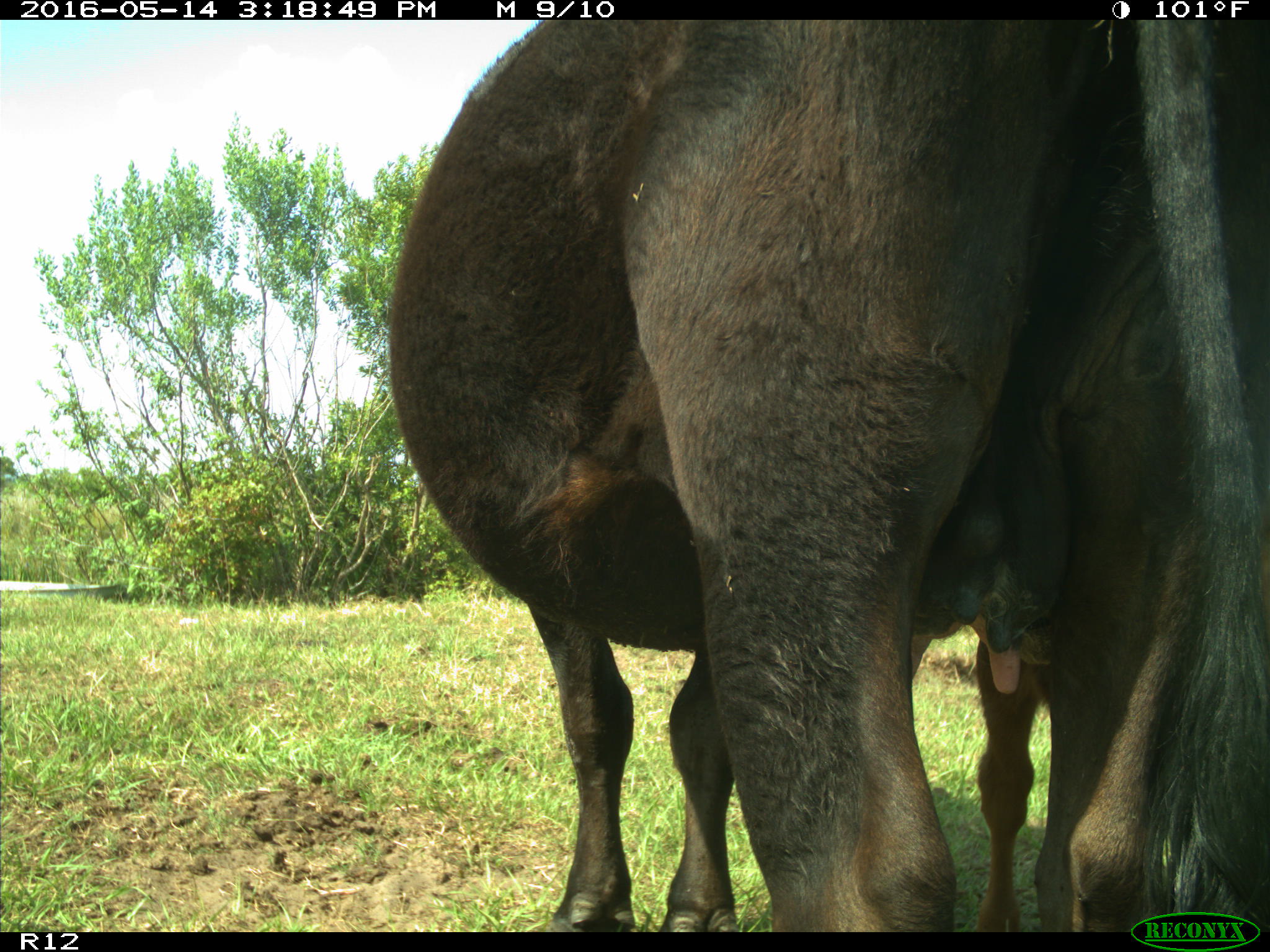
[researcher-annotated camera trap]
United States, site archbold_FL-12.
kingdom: Animalia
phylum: Chordata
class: Mammalia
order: Artiodactyla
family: Bovidae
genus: Bos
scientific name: Bos taurus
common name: domestic cow